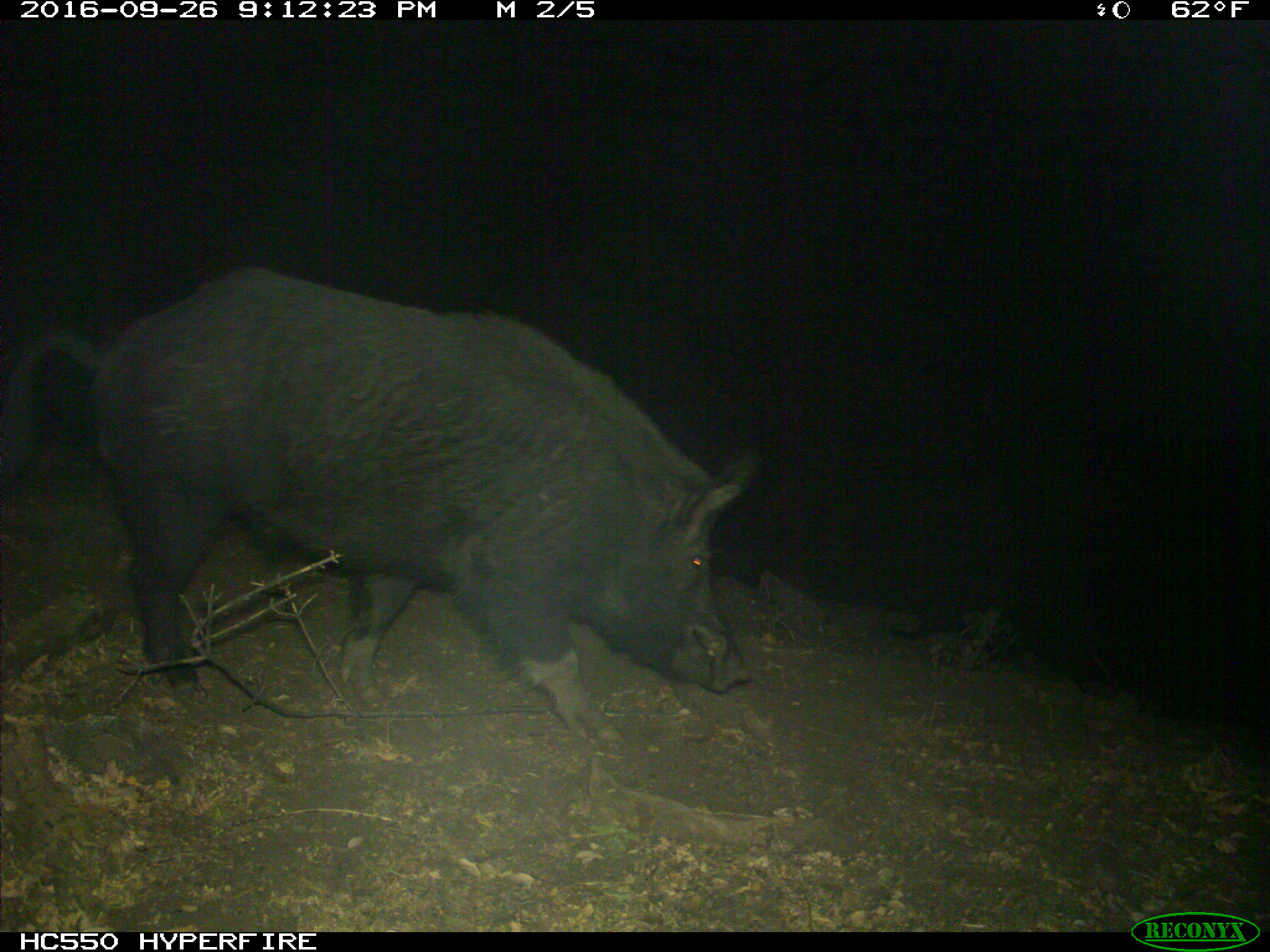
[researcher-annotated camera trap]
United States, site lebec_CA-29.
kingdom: Animalia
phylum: Chordata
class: Mammalia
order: Artiodactyla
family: Suidae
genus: Sus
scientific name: Sus scrofa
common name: wild boar